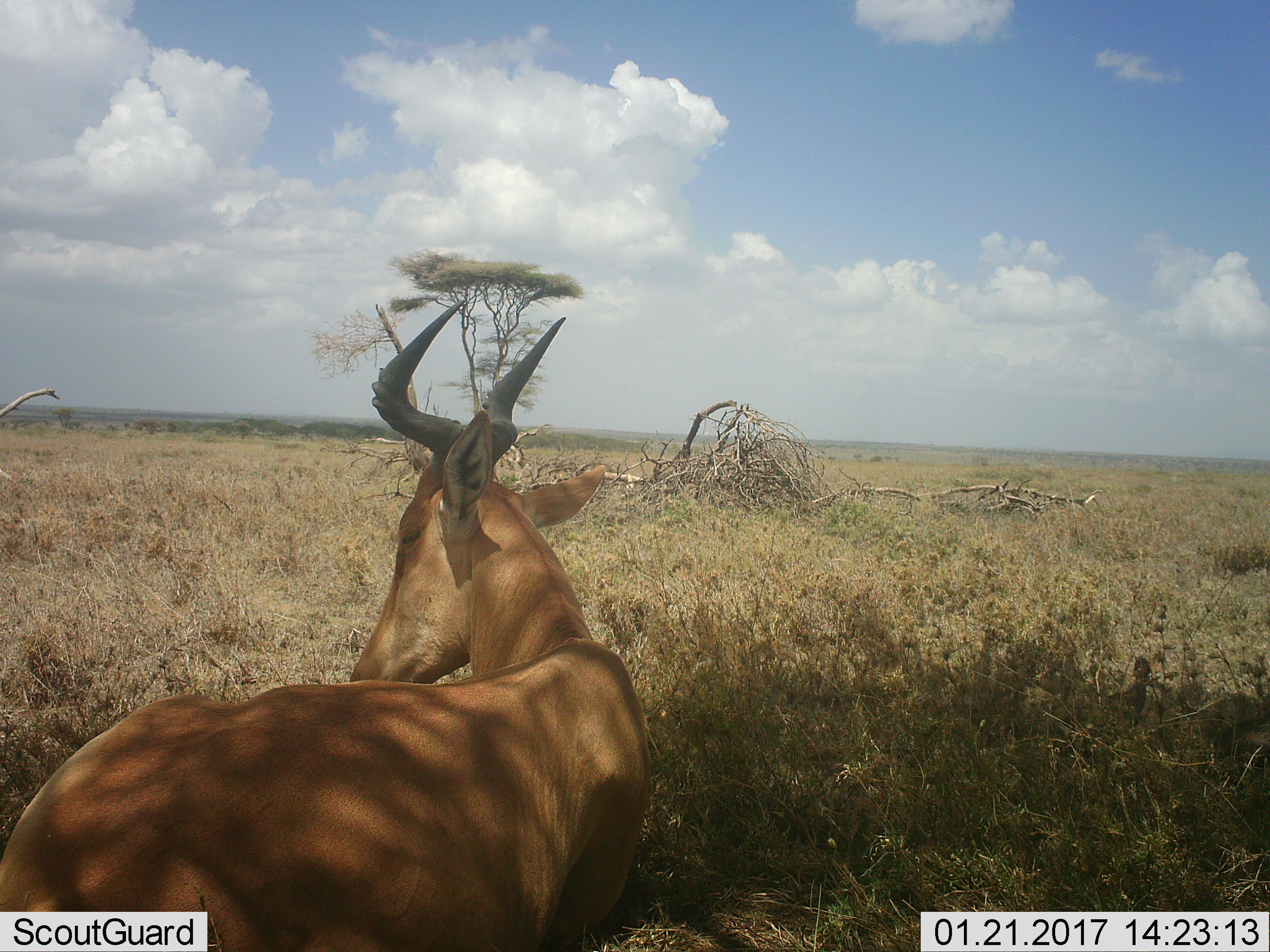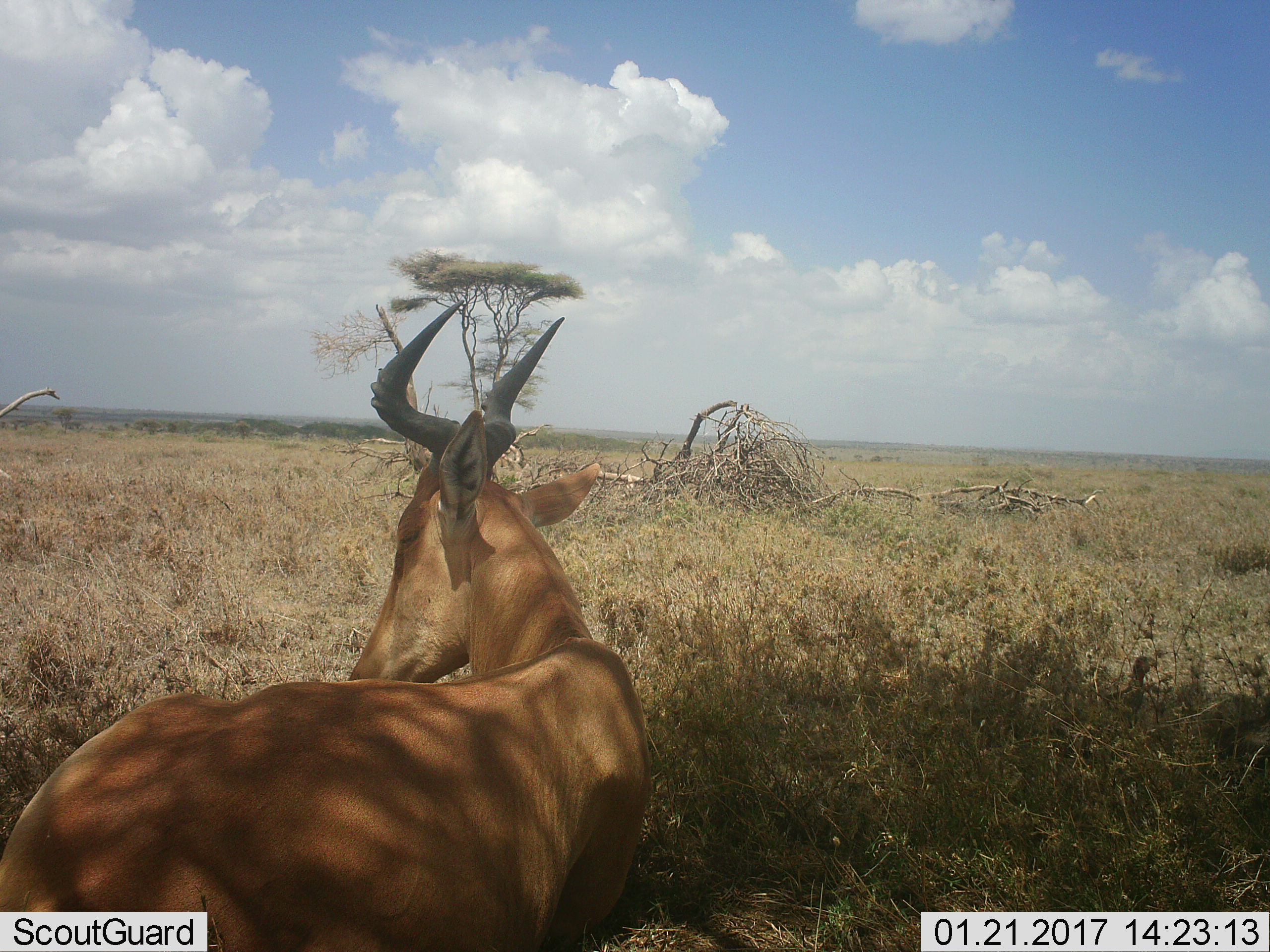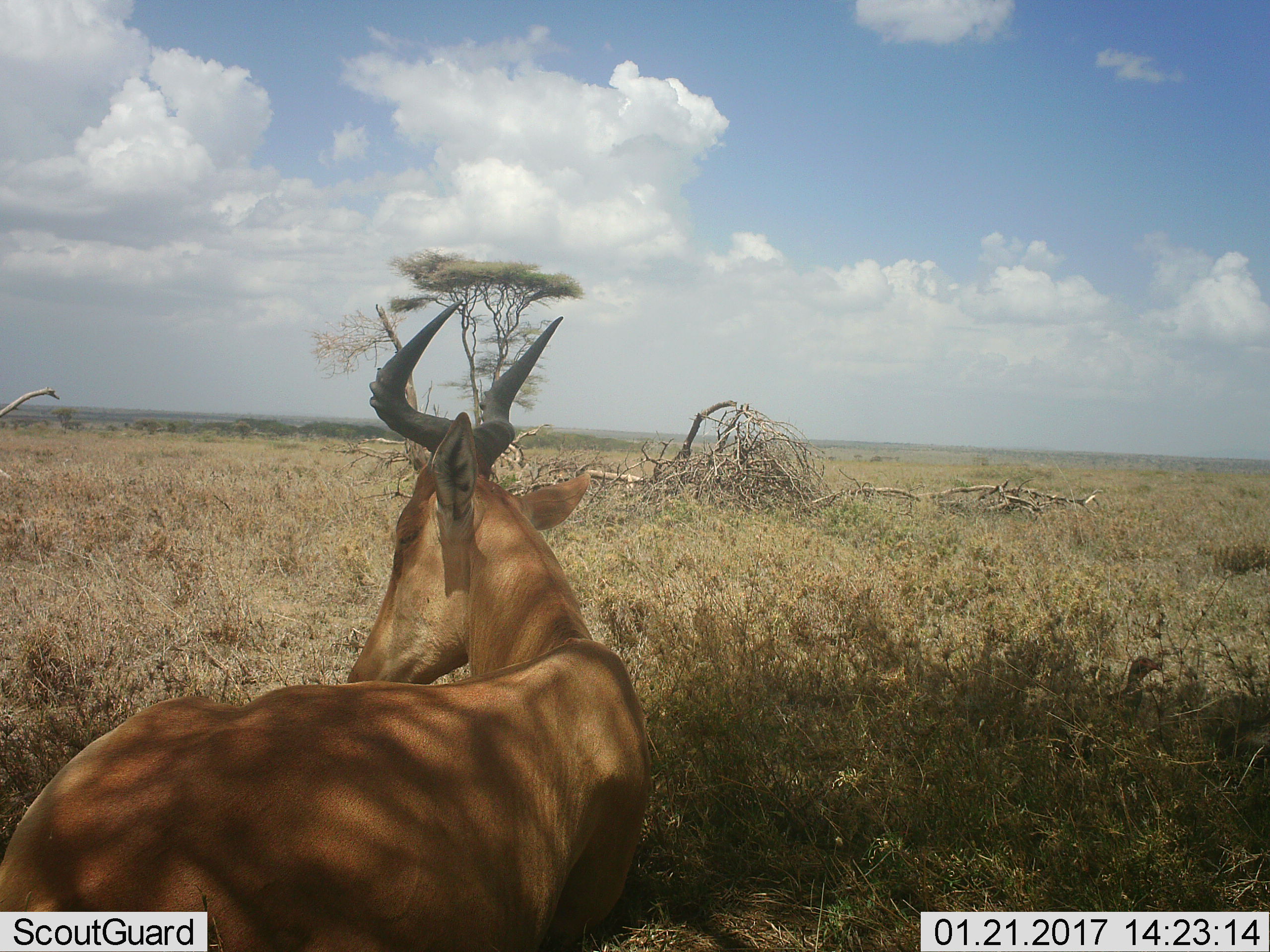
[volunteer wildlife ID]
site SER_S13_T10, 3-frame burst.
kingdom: Animalia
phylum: Chordata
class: Mammalia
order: Artiodactyla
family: Bovidae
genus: Alcelaphus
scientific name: Alcelaphus buselaphus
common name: hartebeest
Hartebeest (Alcelaphus buselaphus), count 1. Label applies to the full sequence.